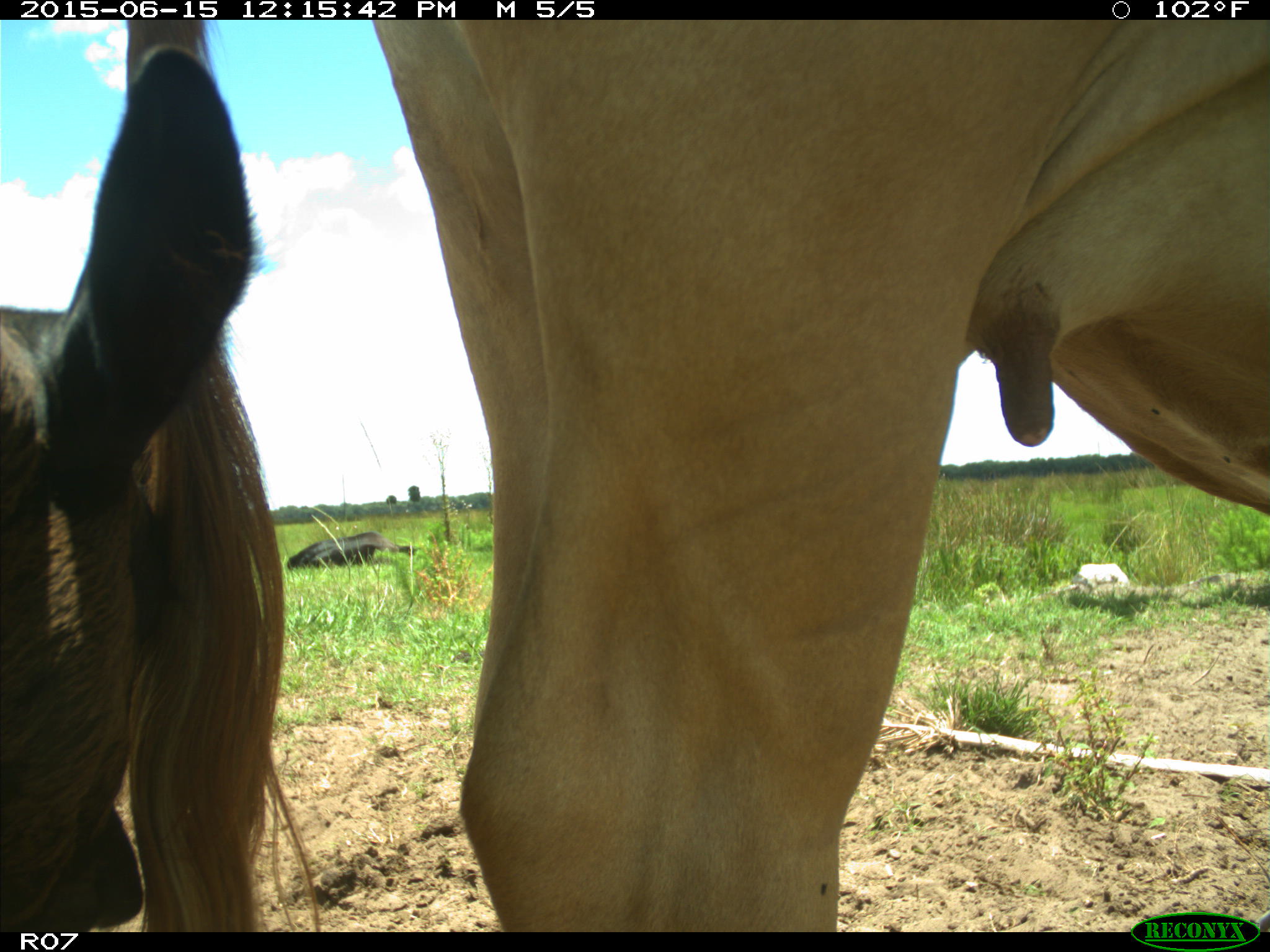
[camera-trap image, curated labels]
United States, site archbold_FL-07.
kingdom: Animalia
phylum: Chordata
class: Mammalia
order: Artiodactyla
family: Bovidae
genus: Bos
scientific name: Bos taurus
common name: domestic cow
Bos taurus (domestic cow).